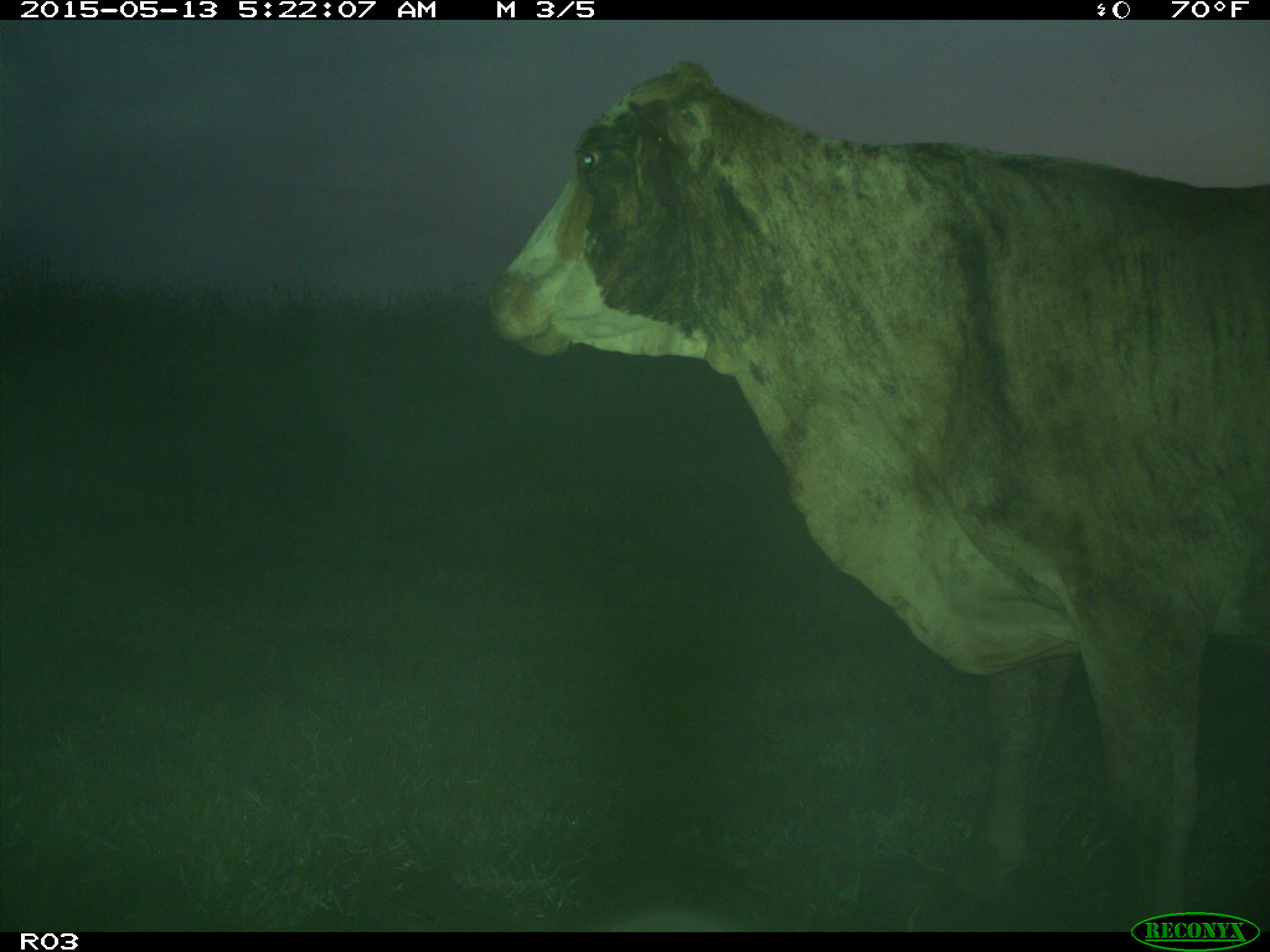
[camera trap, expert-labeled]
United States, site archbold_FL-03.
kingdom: Animalia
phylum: Chordata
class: Mammalia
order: Artiodactyla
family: Bovidae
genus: Bos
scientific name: Bos taurus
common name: domestic cow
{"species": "Bos taurus (domestic cow)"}